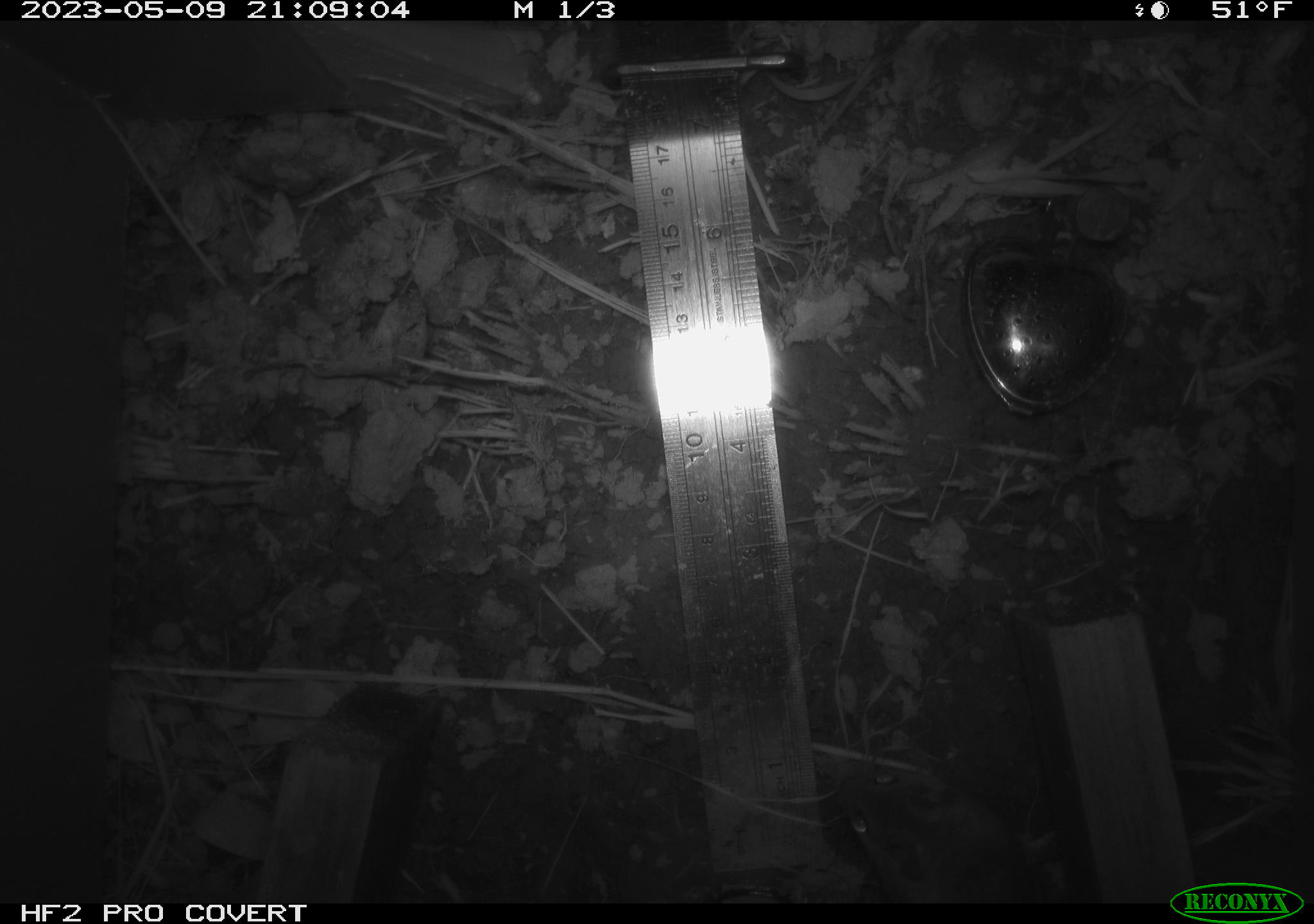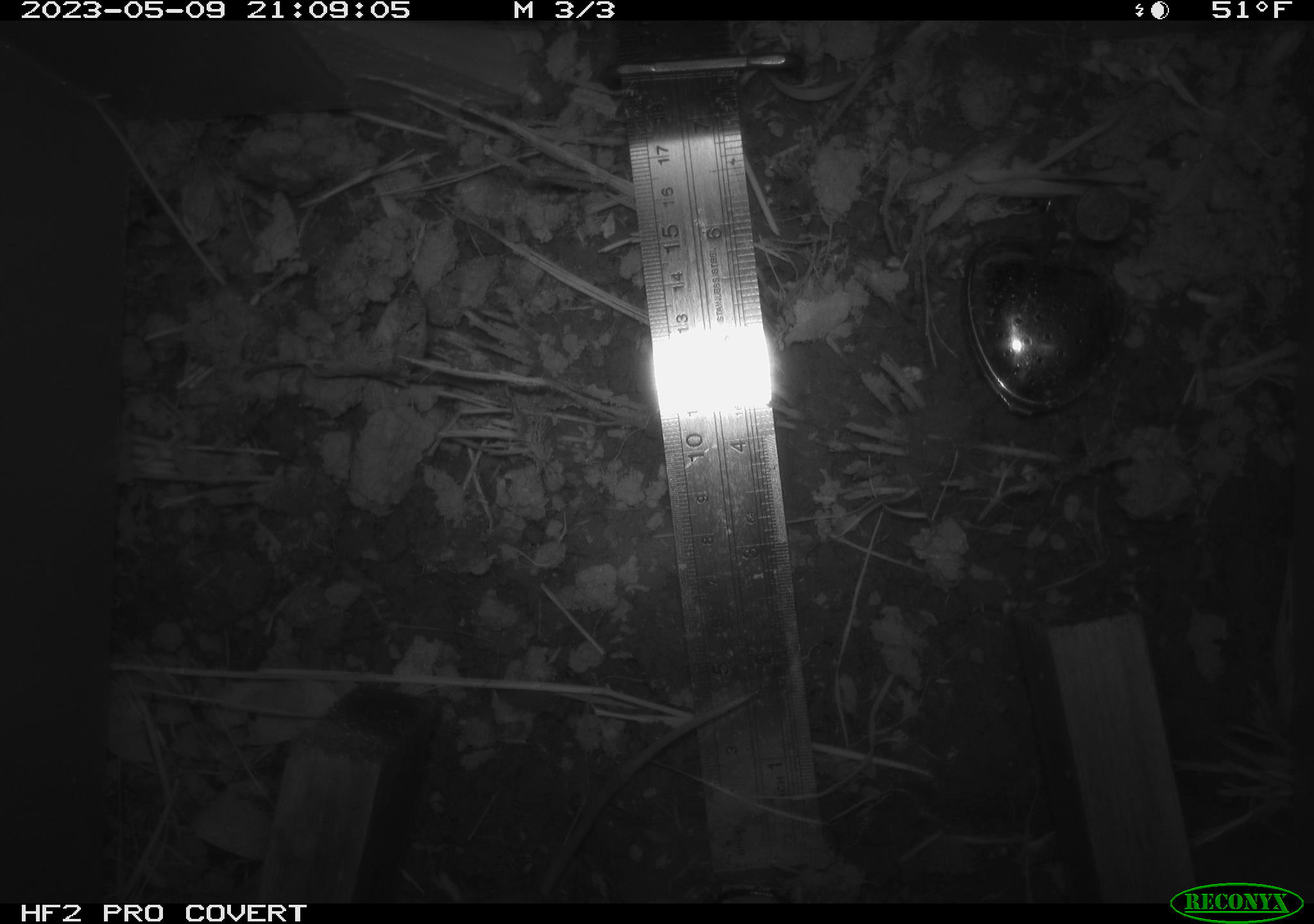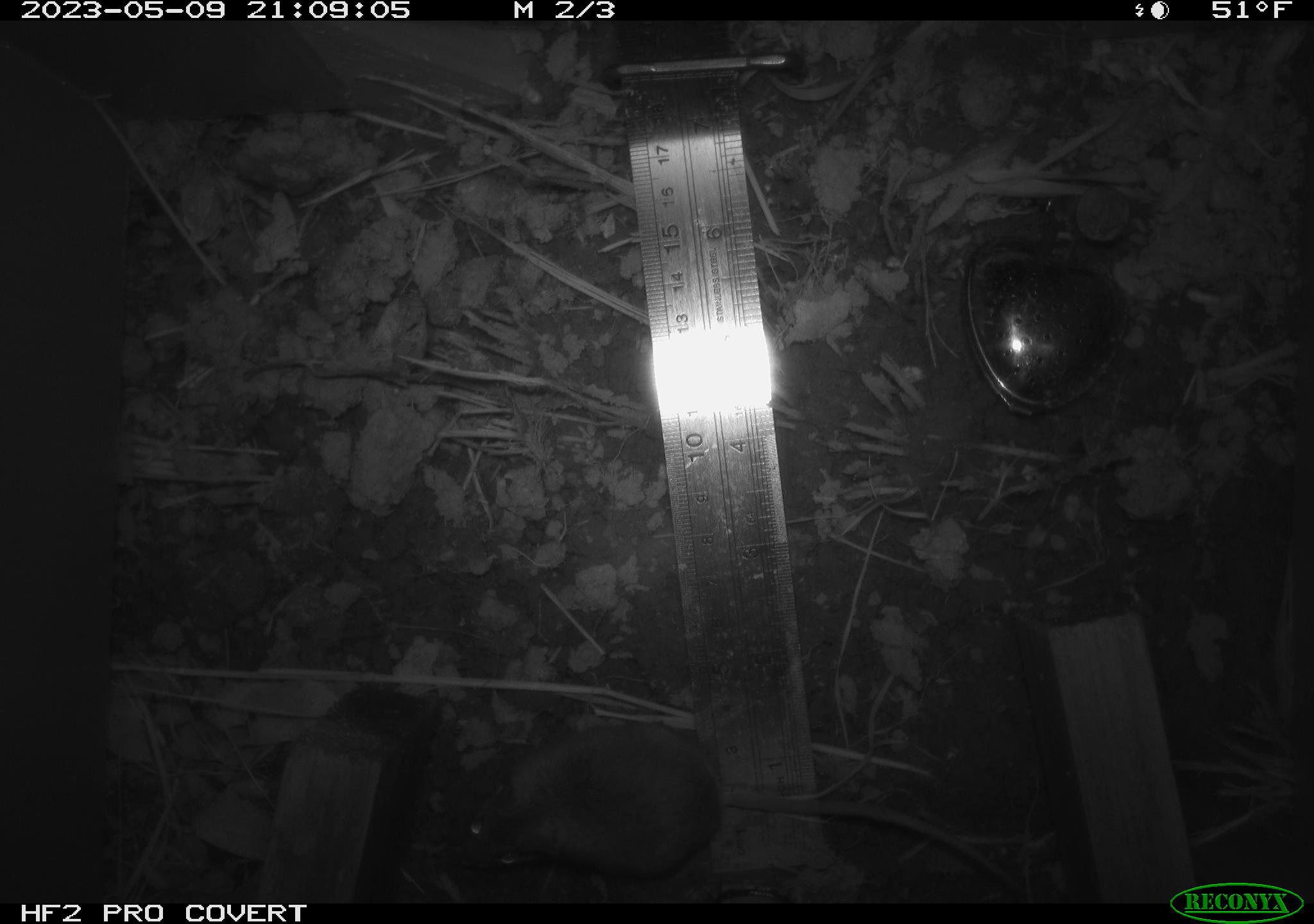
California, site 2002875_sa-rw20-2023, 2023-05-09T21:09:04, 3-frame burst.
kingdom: Animalia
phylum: Chordata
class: Mammalia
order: Rodentia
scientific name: Rodentia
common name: mouse species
Mouse species (Rodentia).